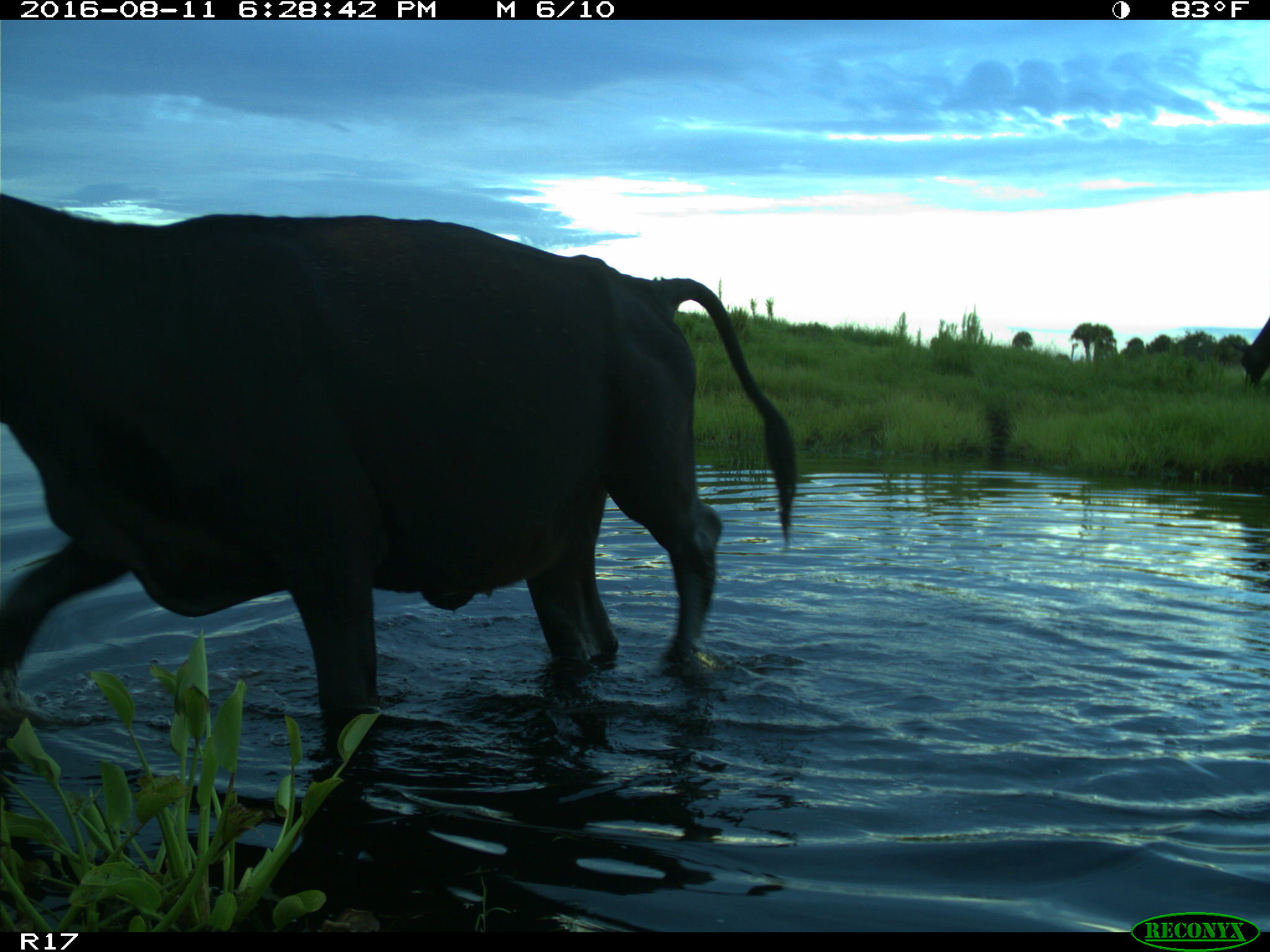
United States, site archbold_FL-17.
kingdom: Animalia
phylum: Chordata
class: Mammalia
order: Artiodactyla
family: Bovidae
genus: Bos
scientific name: Bos taurus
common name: domestic cow